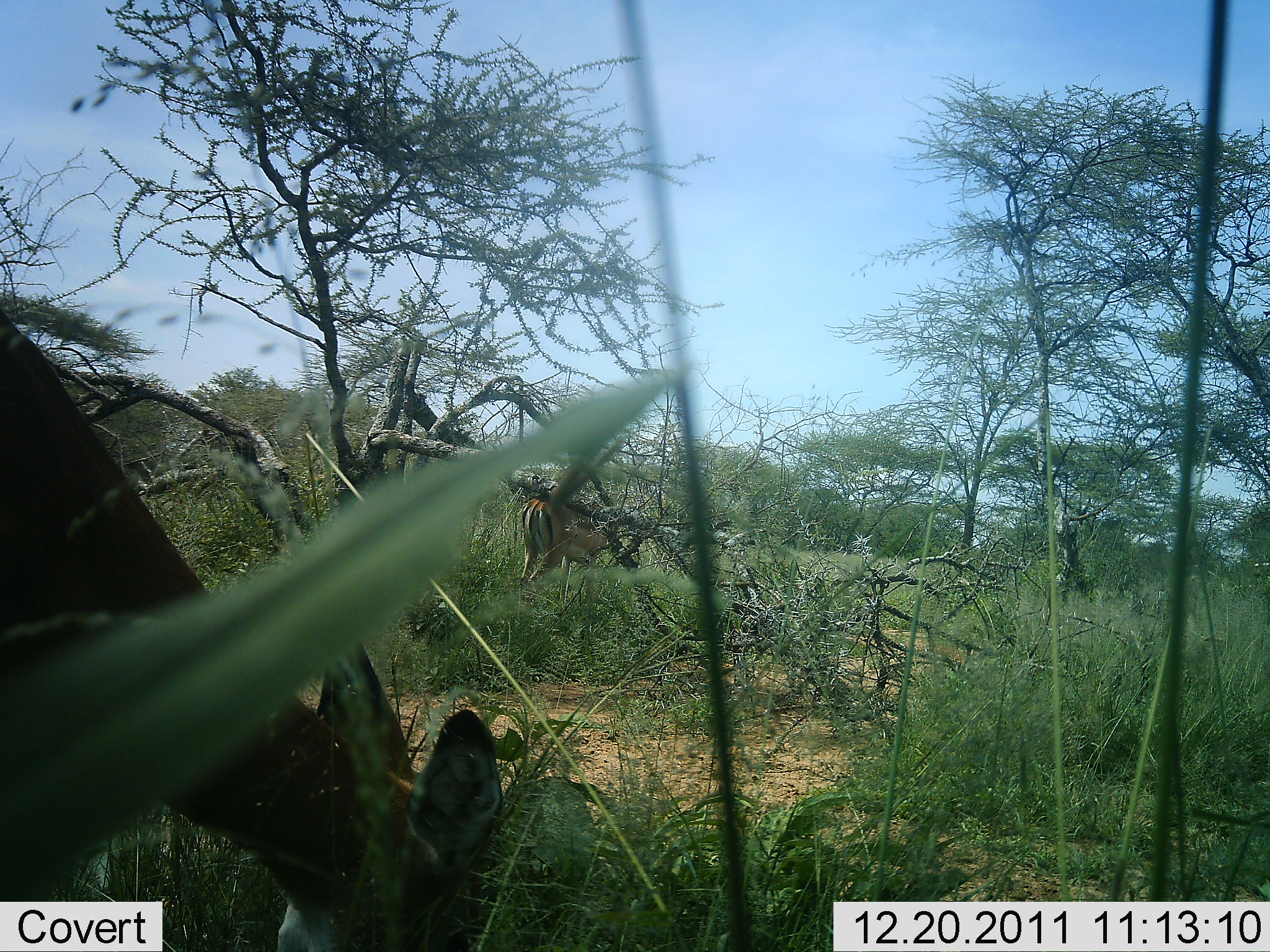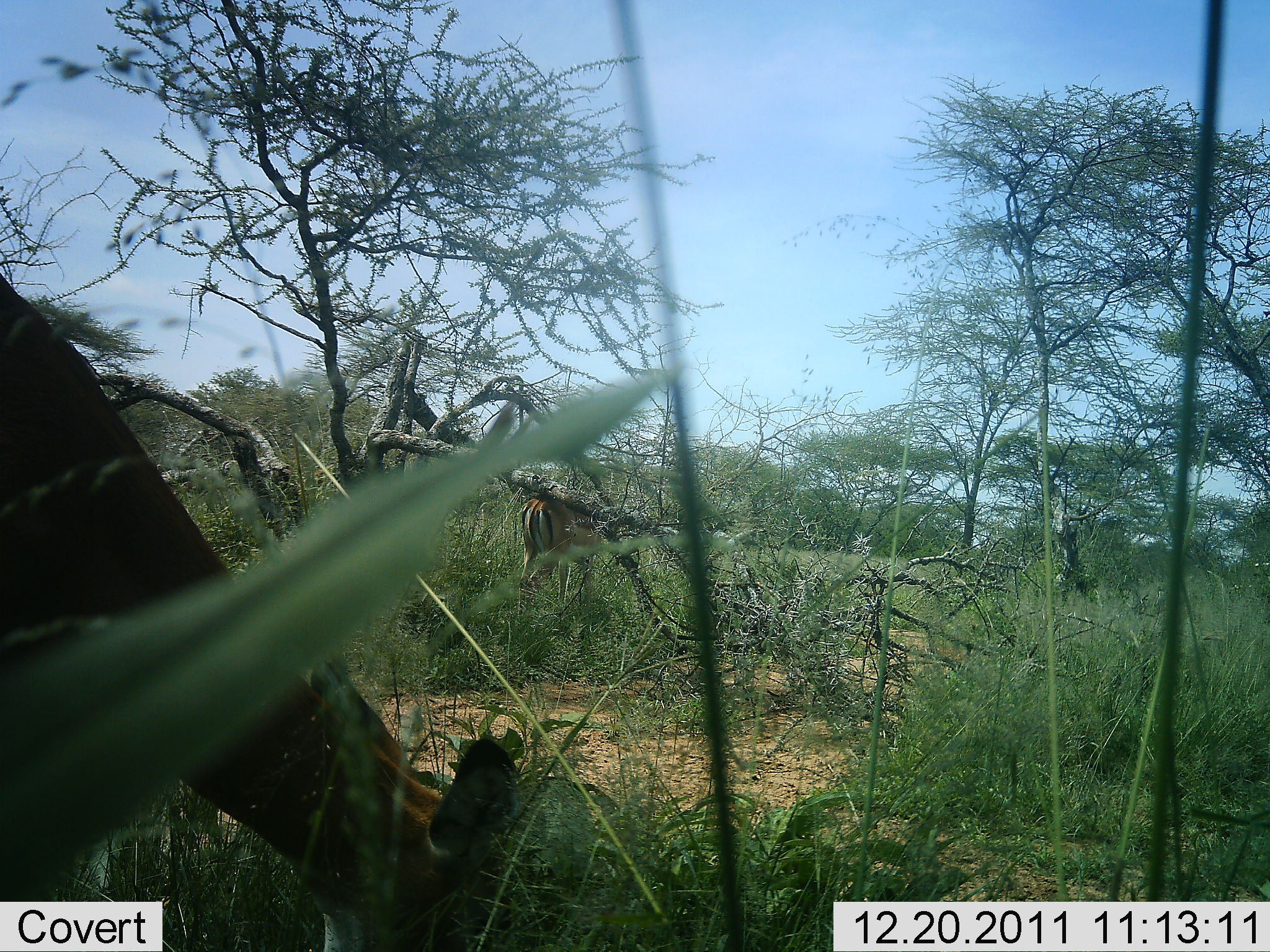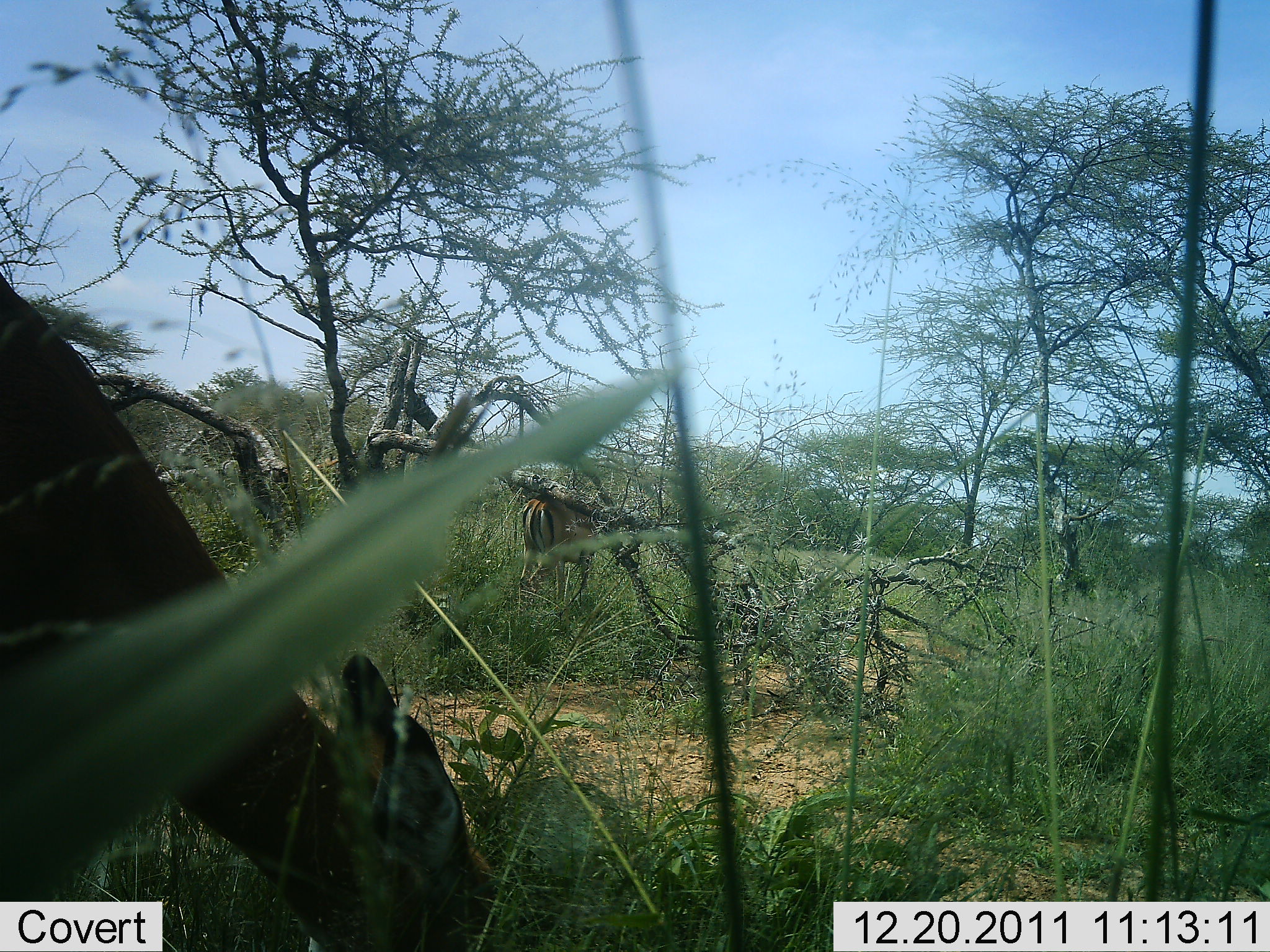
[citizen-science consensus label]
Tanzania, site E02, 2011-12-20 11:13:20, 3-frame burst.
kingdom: Animalia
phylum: Chordata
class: Mammalia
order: Artiodactyla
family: Bovidae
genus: Eudorcas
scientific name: Eudorcas thomsonii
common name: thomson's gazelle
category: gazellethomsons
Gazellethomsons (thomson's gazelle) (Eudorcas thomsonii), count 2. Behavior (volunteer vote fractions): standing 62%, resting 12%, moving 0%, interacting 0%. Young present (vote fraction): 0%. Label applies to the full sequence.